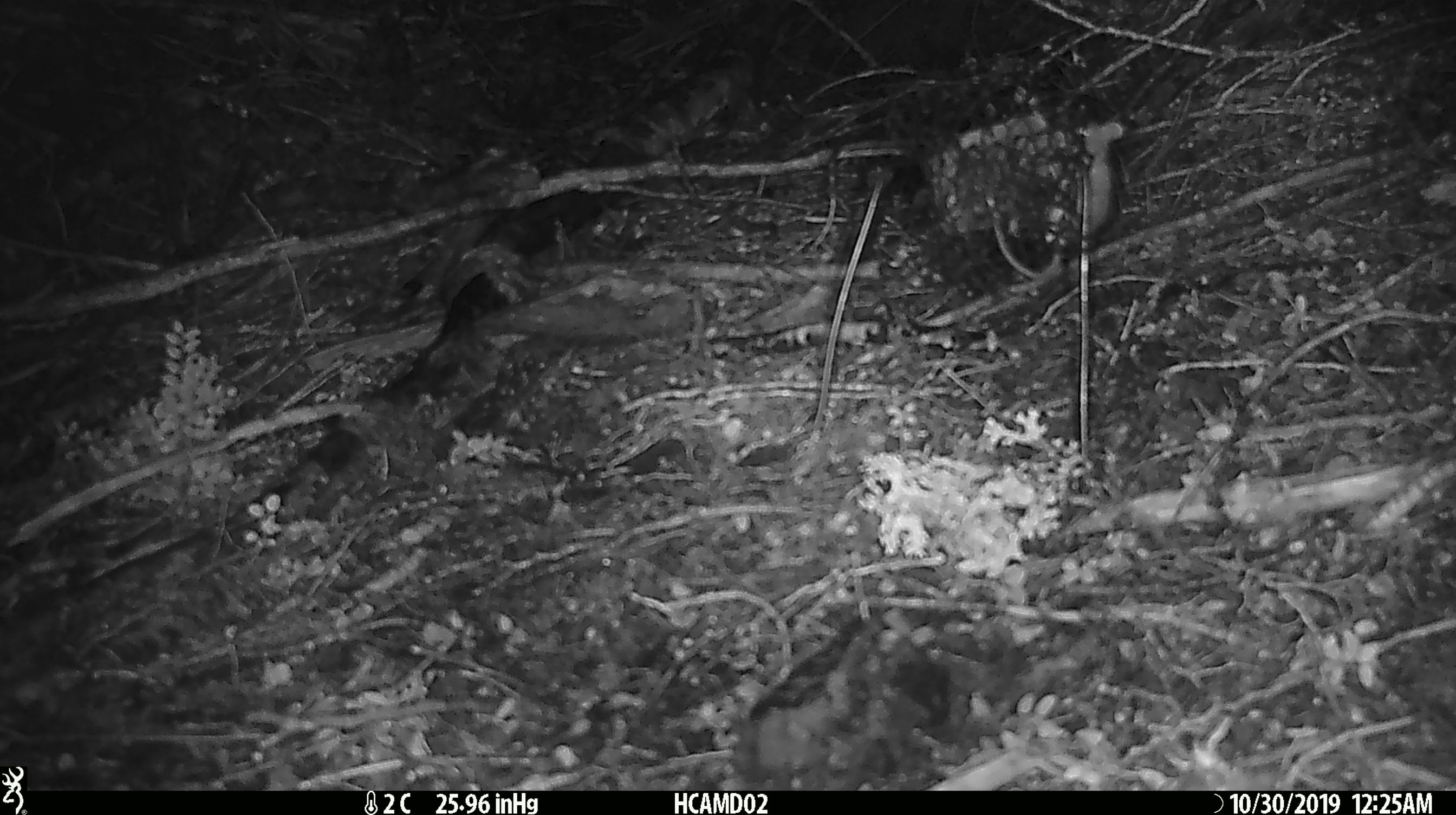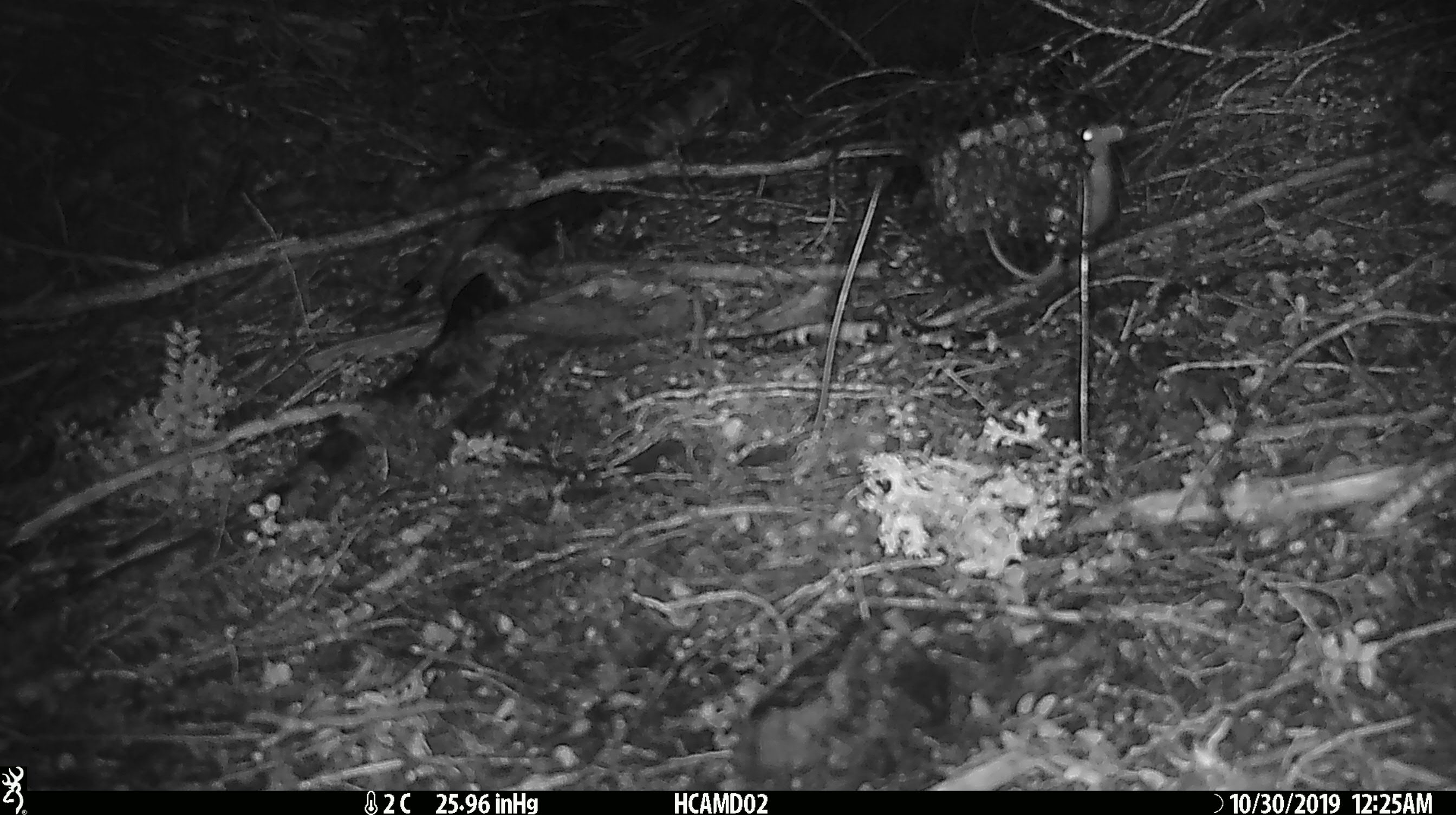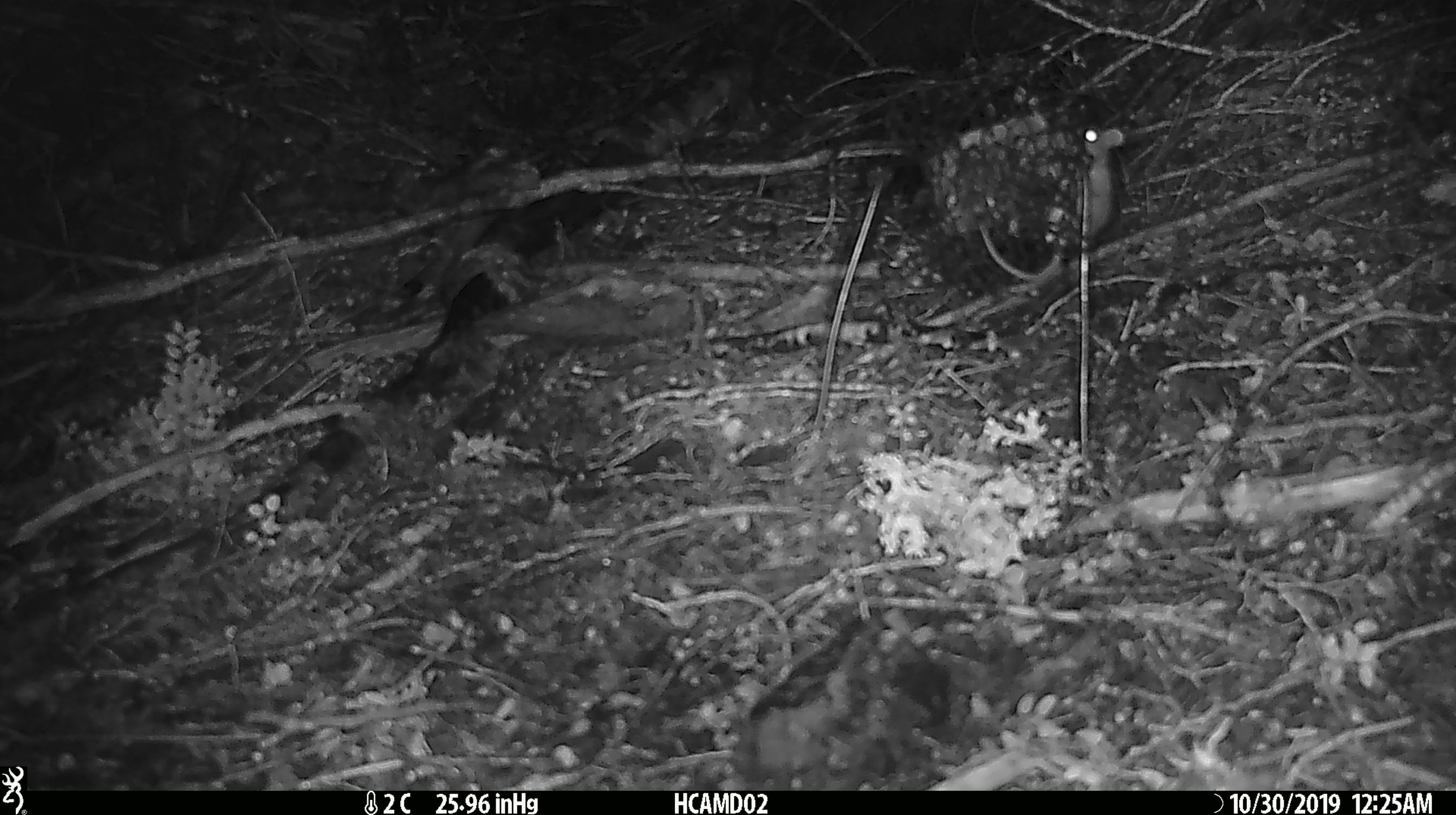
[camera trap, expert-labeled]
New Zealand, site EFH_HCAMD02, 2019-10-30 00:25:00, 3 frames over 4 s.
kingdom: Animalia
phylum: Chordata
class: Mammalia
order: Rodentia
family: Muridae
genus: Mus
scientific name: Mus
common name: mouse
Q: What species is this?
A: Mouse (Mus).